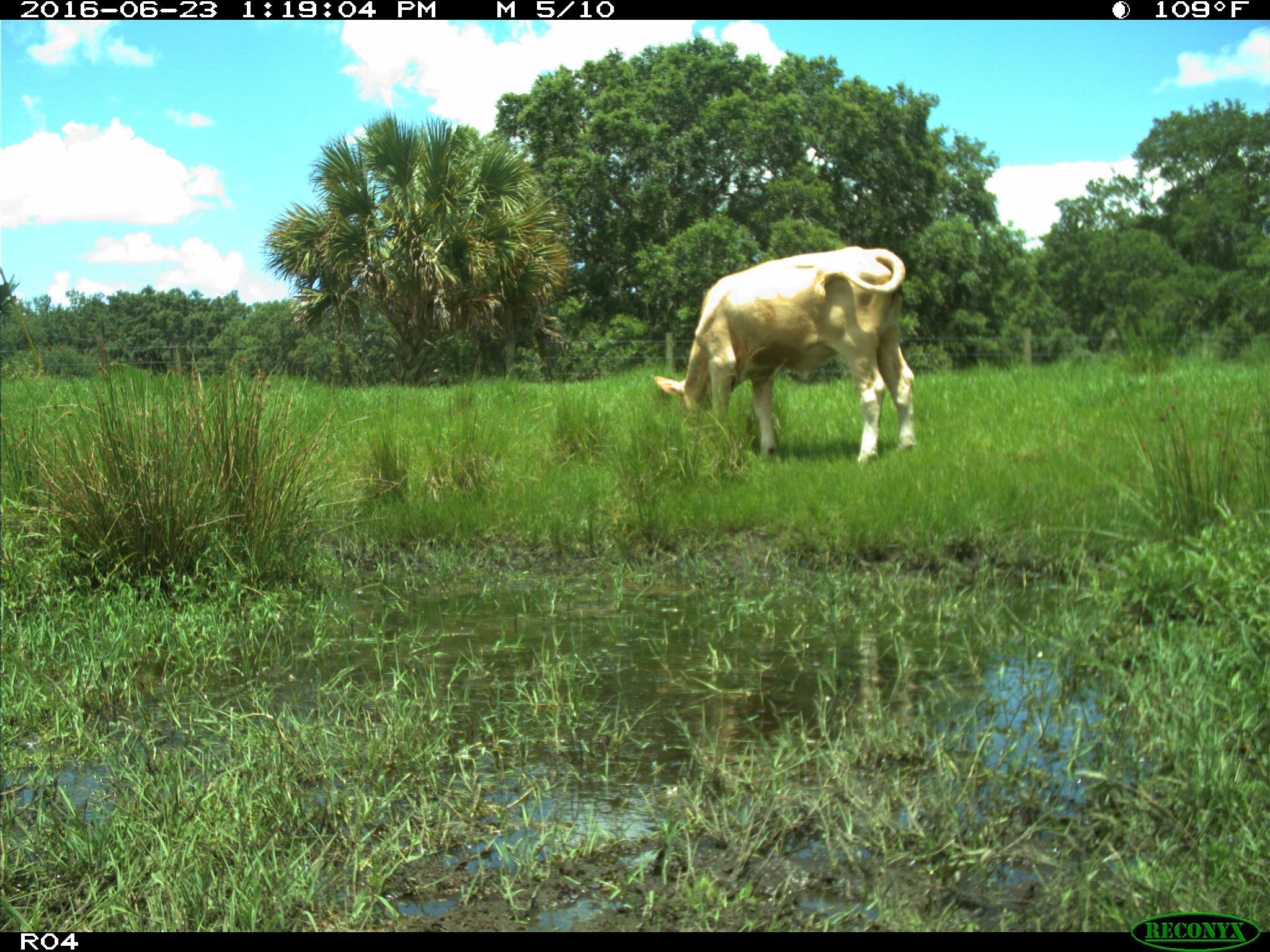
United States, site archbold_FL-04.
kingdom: Animalia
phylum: Chordata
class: Mammalia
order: Artiodactyla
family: Bovidae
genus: Bos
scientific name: Bos taurus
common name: domestic cow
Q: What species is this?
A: Bos taurus (domestic cow).